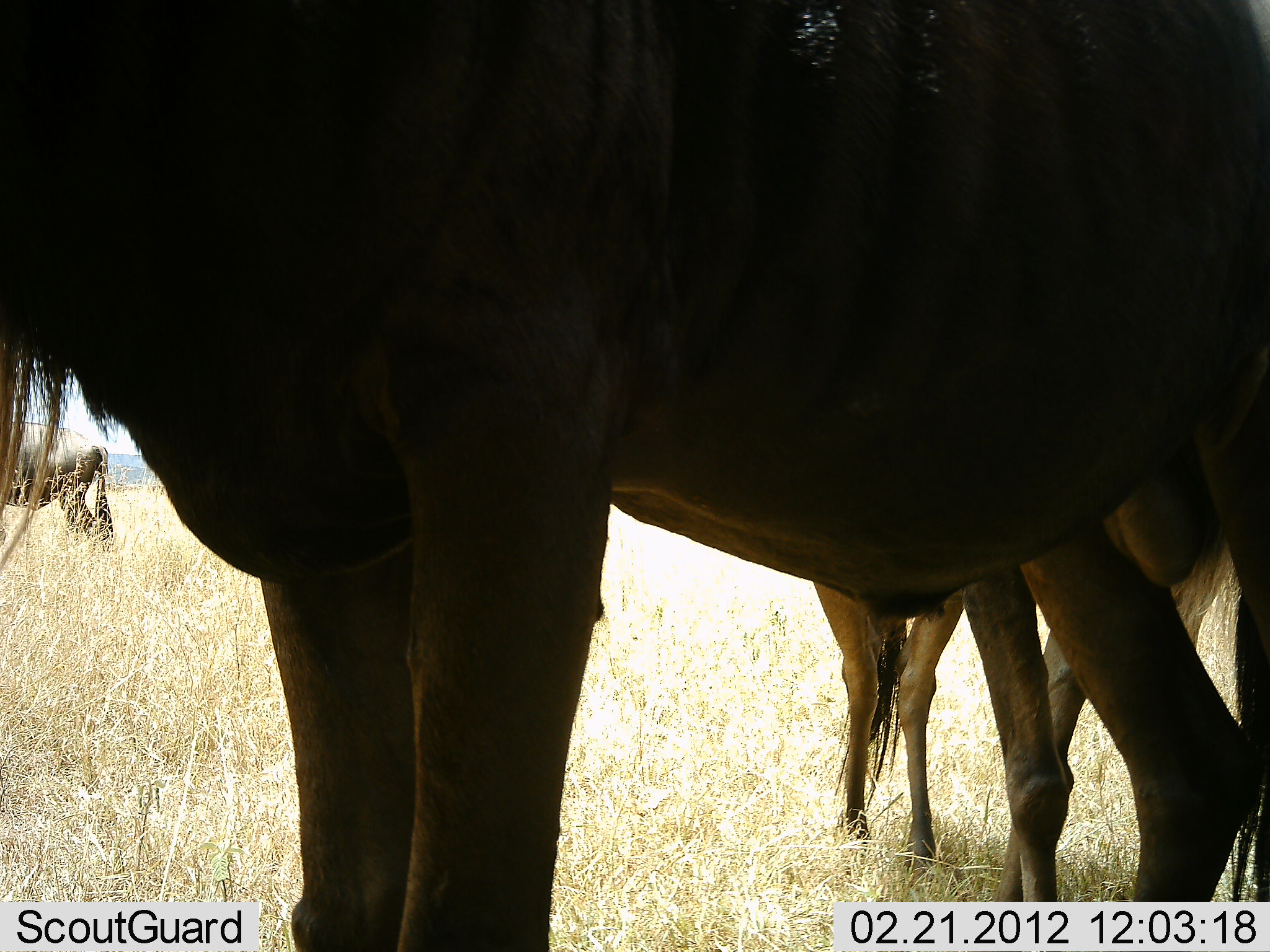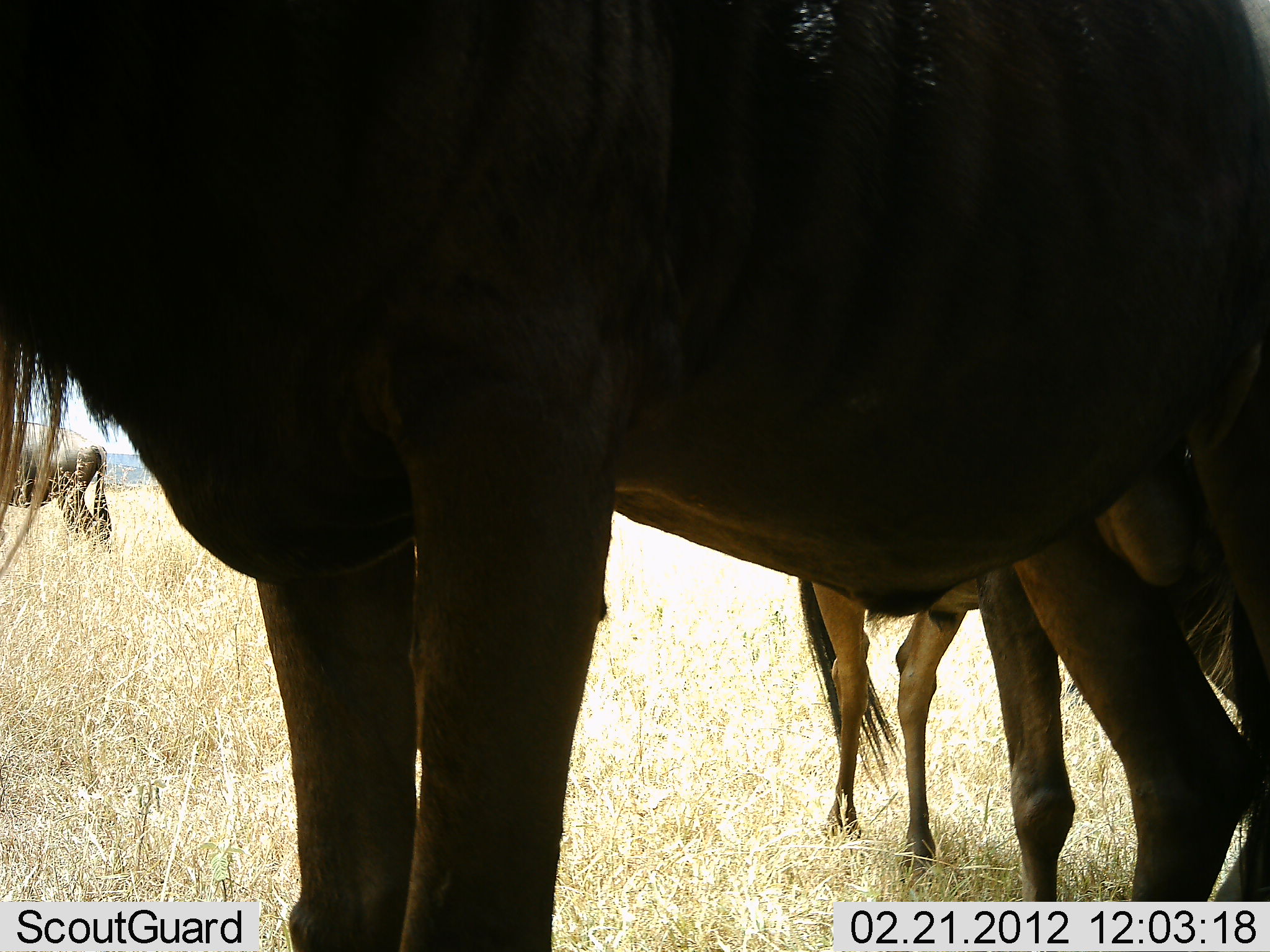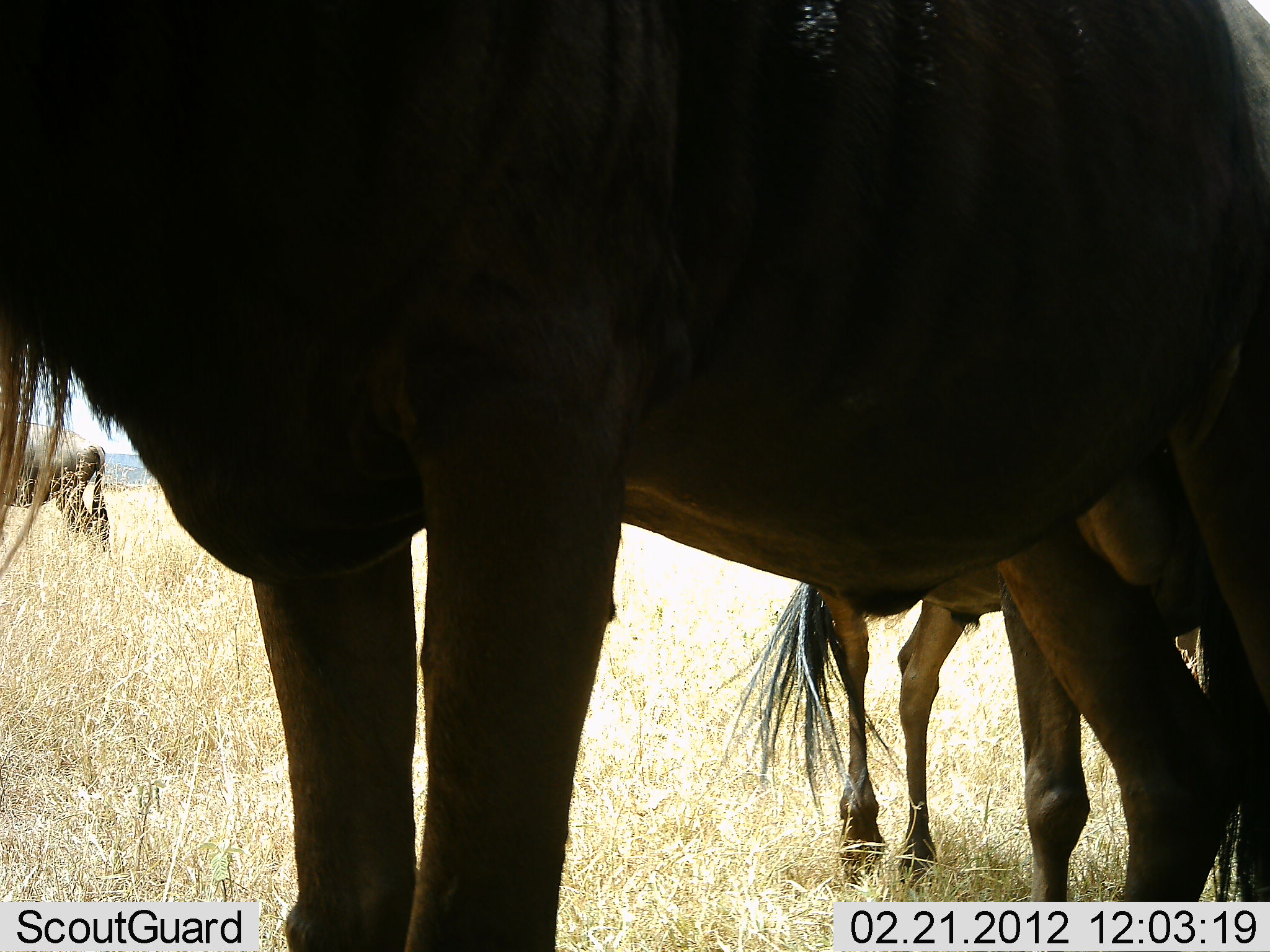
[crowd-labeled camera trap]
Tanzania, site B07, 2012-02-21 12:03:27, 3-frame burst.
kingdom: Animalia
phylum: Chordata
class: Mammalia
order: Artiodactyla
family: Bovidae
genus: Connochaetes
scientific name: Connochaetes taurinus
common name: blue wildebeest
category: wildebeest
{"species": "wildebeest (blue wildebeest) (Connochaetes taurinus)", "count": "3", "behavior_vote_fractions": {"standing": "100%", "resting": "0%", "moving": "15%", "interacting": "5%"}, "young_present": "10%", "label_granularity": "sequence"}